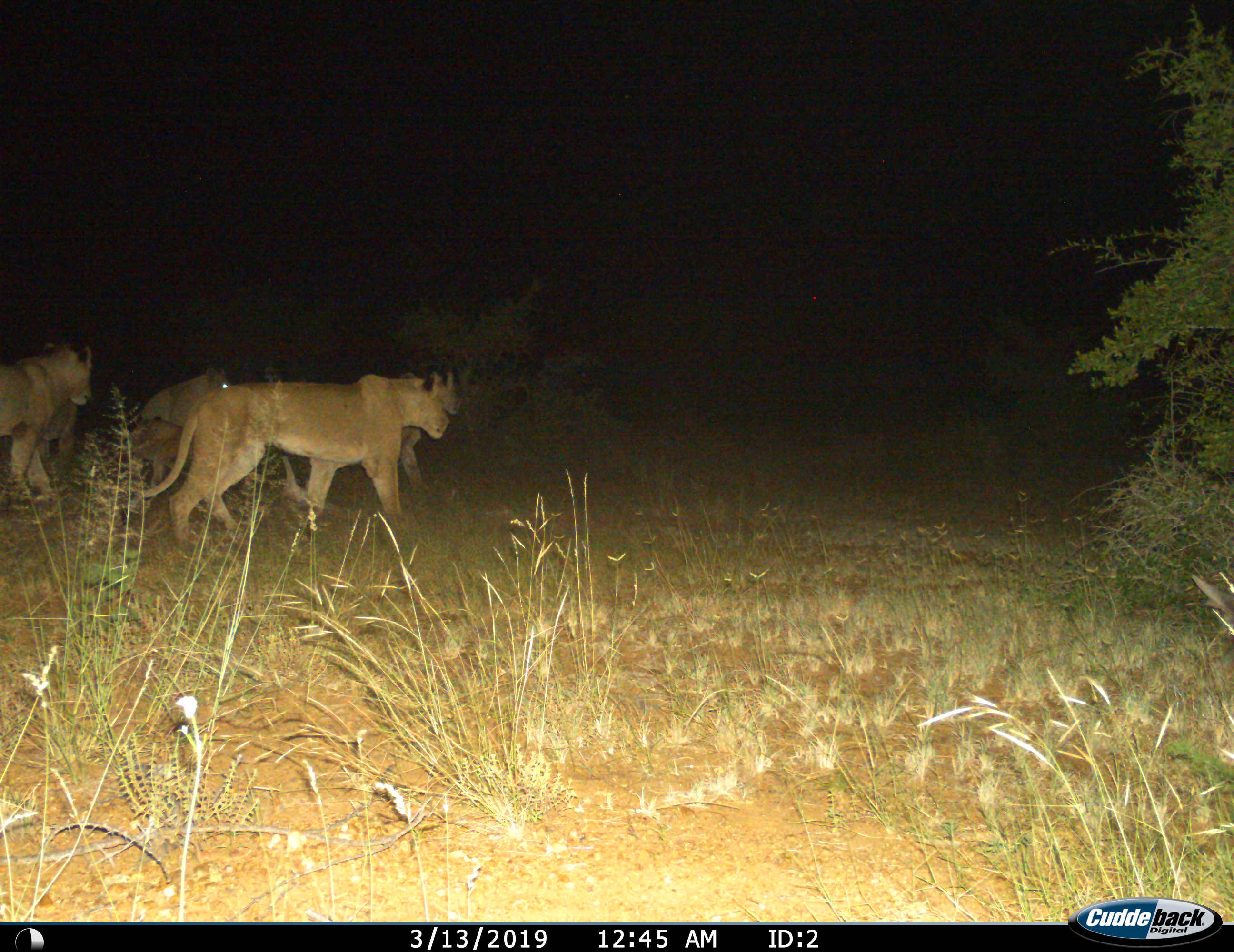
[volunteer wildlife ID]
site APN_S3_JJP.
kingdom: Animalia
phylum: Chordata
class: Mammalia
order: Carnivora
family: Felidae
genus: Panthera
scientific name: Panthera leo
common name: lion female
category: lionfemale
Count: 5.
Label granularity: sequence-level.